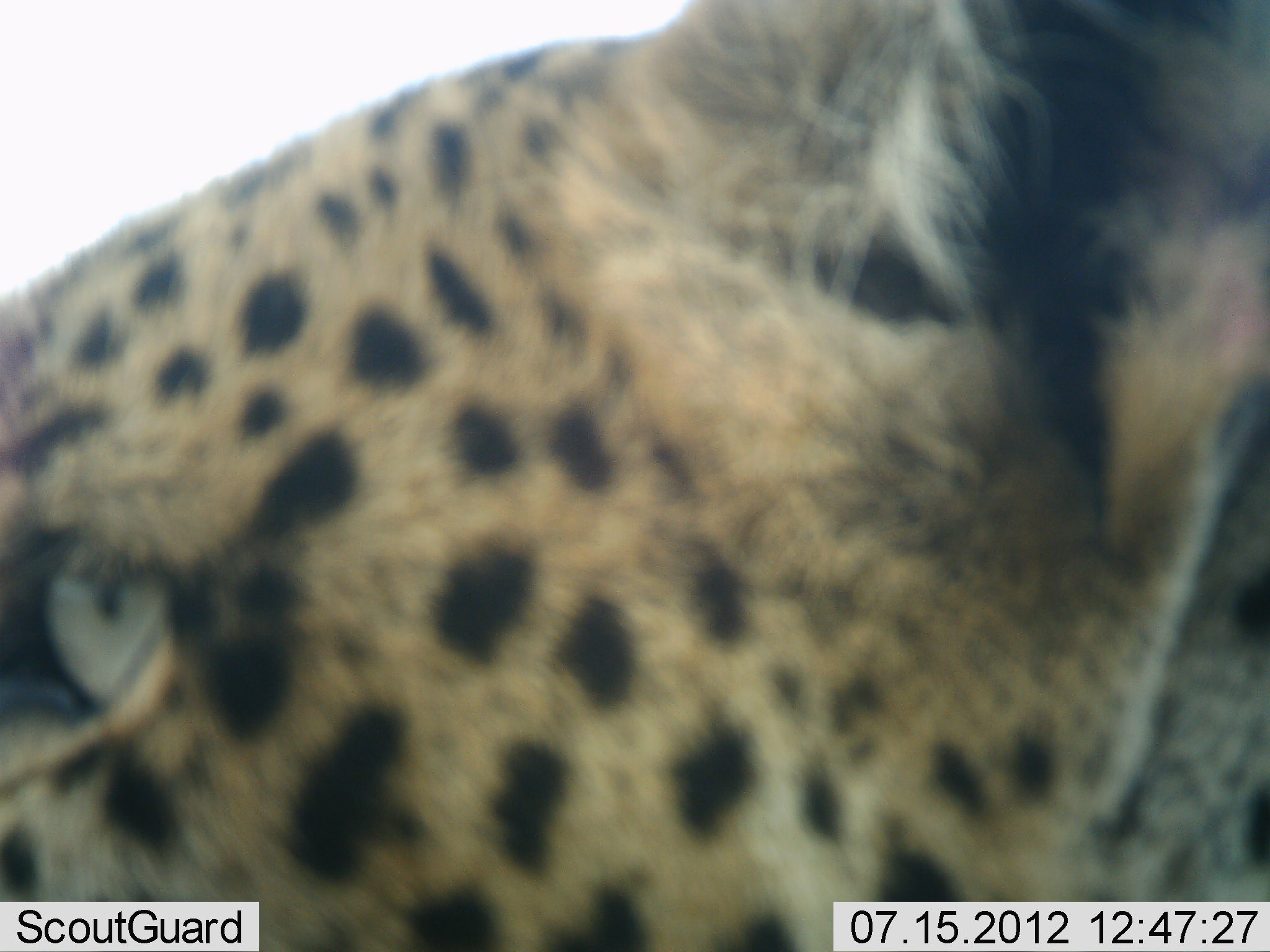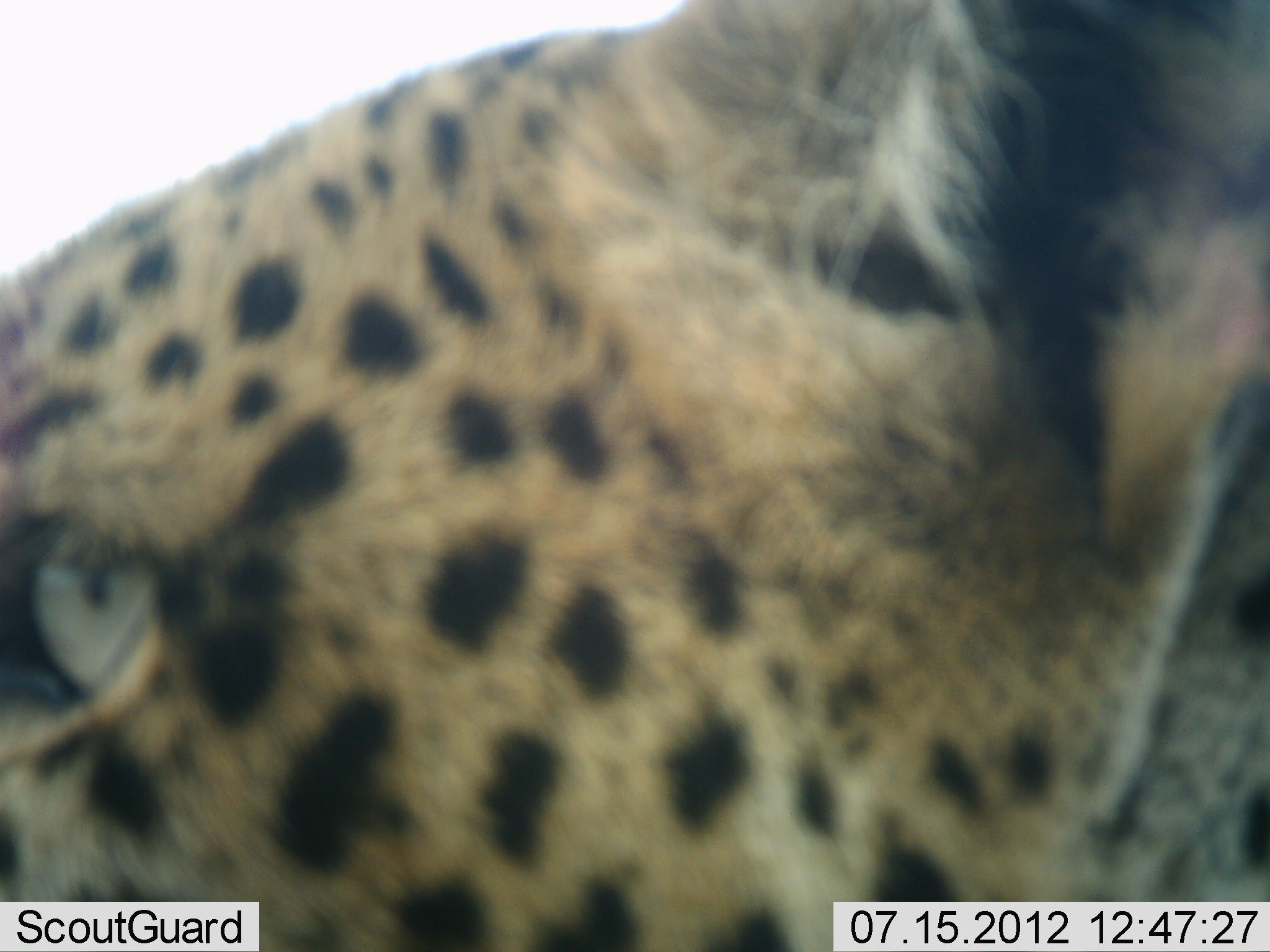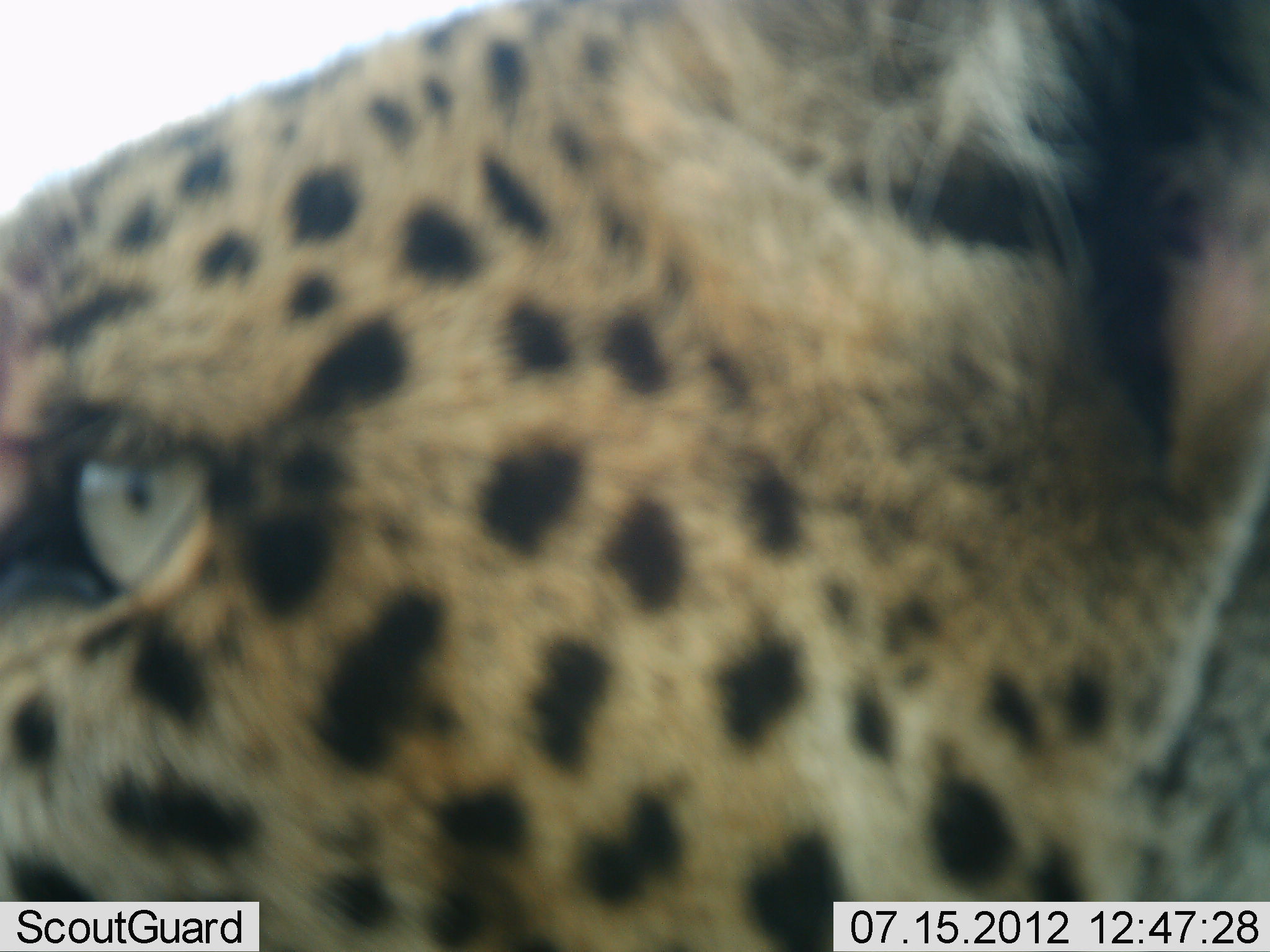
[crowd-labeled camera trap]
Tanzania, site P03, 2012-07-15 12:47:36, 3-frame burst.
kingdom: Animalia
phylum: Chordata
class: Mammalia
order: Carnivora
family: Felidae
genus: Acinonyx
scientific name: Acinonyx jubatus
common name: cheetah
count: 1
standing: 80%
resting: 10%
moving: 20%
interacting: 10%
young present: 0%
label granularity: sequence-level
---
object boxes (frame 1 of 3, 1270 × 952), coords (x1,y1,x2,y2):
animal: (0,1,1269,952)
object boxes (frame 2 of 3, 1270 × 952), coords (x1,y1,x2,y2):
animal: (1,1,1270,952)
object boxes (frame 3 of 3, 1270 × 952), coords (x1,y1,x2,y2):
animal: (0,1,1269,952)